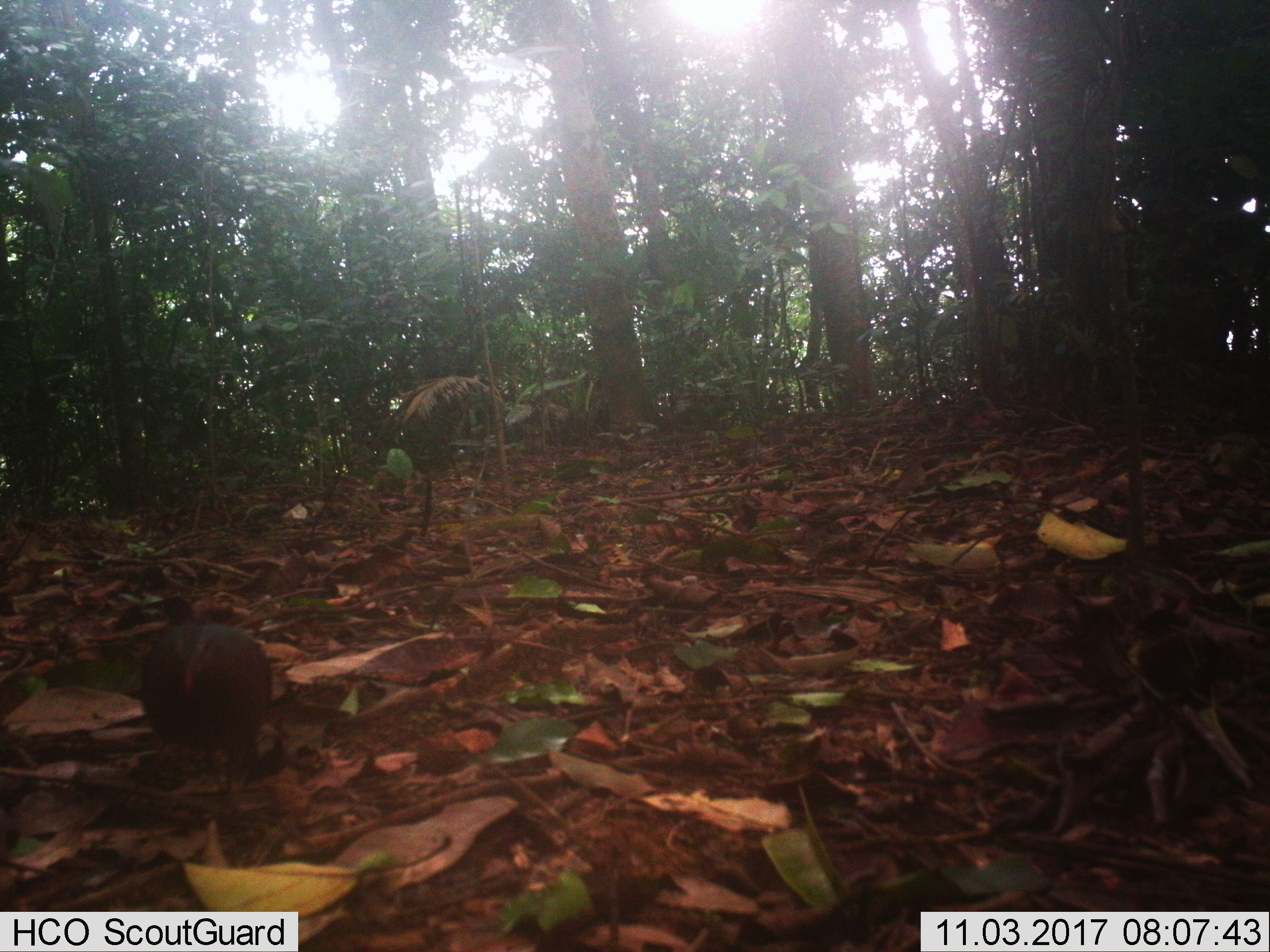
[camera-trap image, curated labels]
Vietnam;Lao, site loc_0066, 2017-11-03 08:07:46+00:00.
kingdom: Animalia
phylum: Chordata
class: Mammalia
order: Artiodactyla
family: Suidae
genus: Sus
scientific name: Sus scrofa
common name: eurasian wild pig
Eurasian wild pig (Sus scrofa). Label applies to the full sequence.